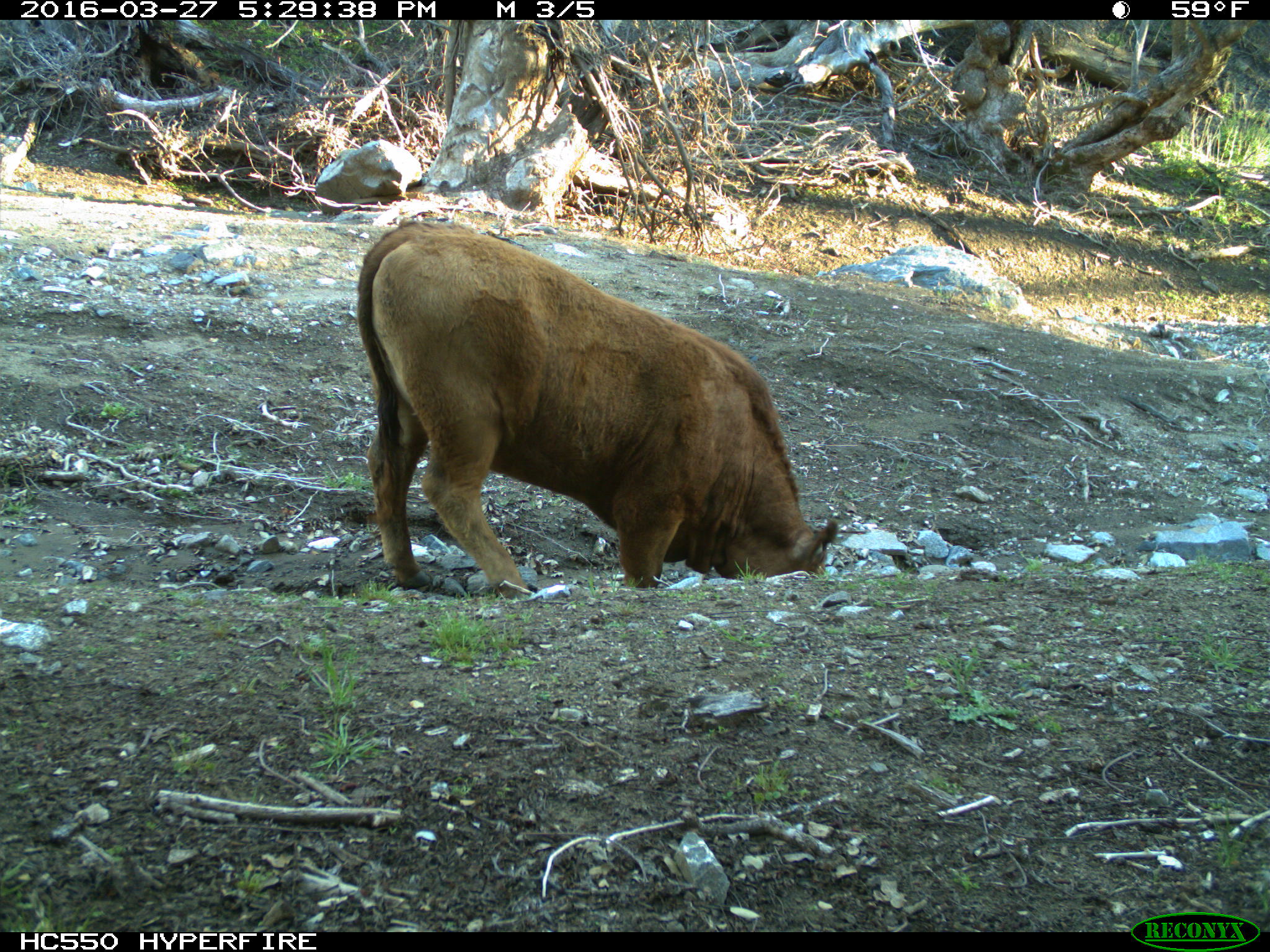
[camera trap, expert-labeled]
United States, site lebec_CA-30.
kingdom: Animalia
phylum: Chordata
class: Mammalia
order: Artiodactyla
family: Bovidae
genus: Bos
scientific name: Bos taurus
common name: domestic cow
Bos taurus (domestic cow).